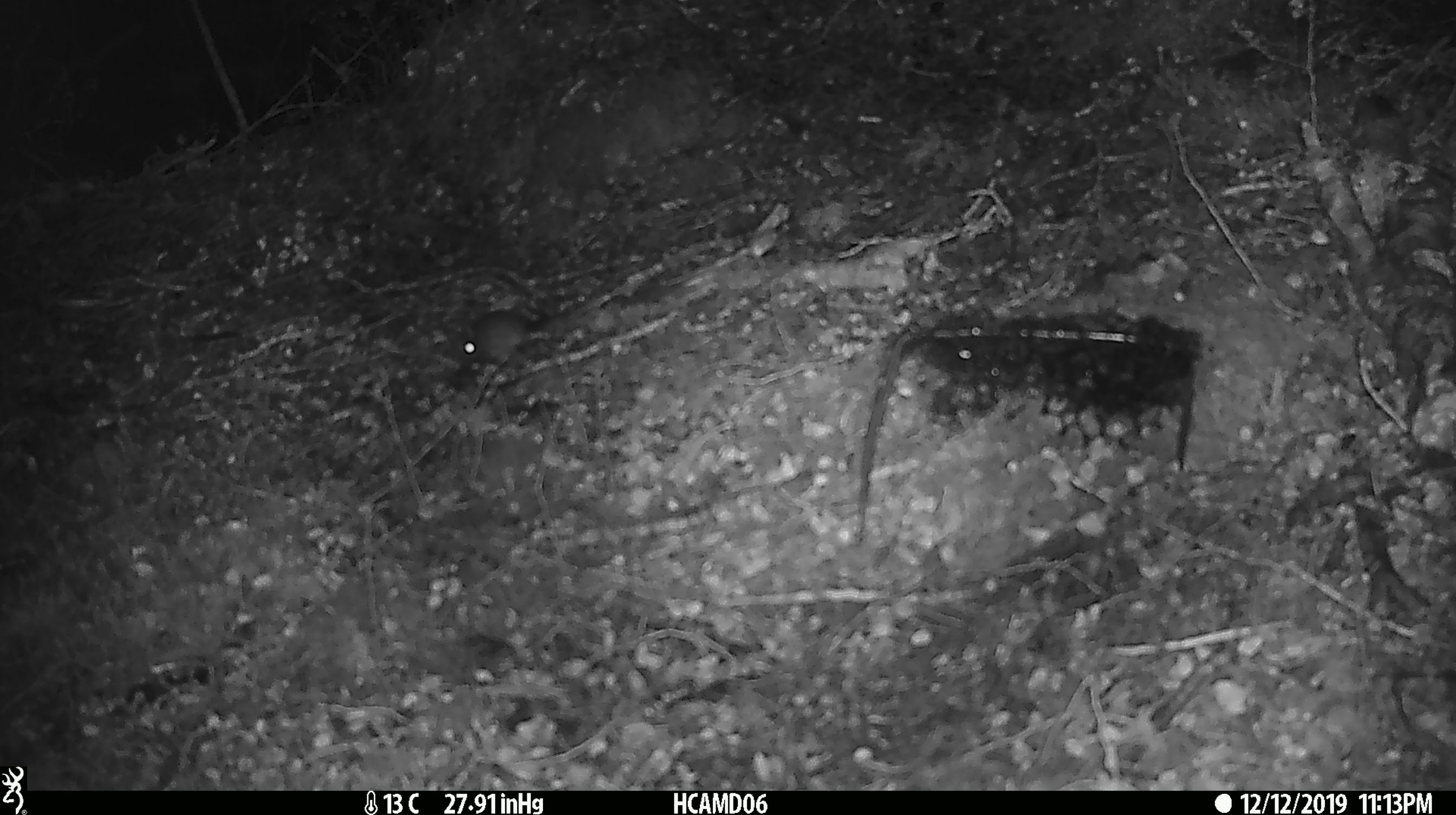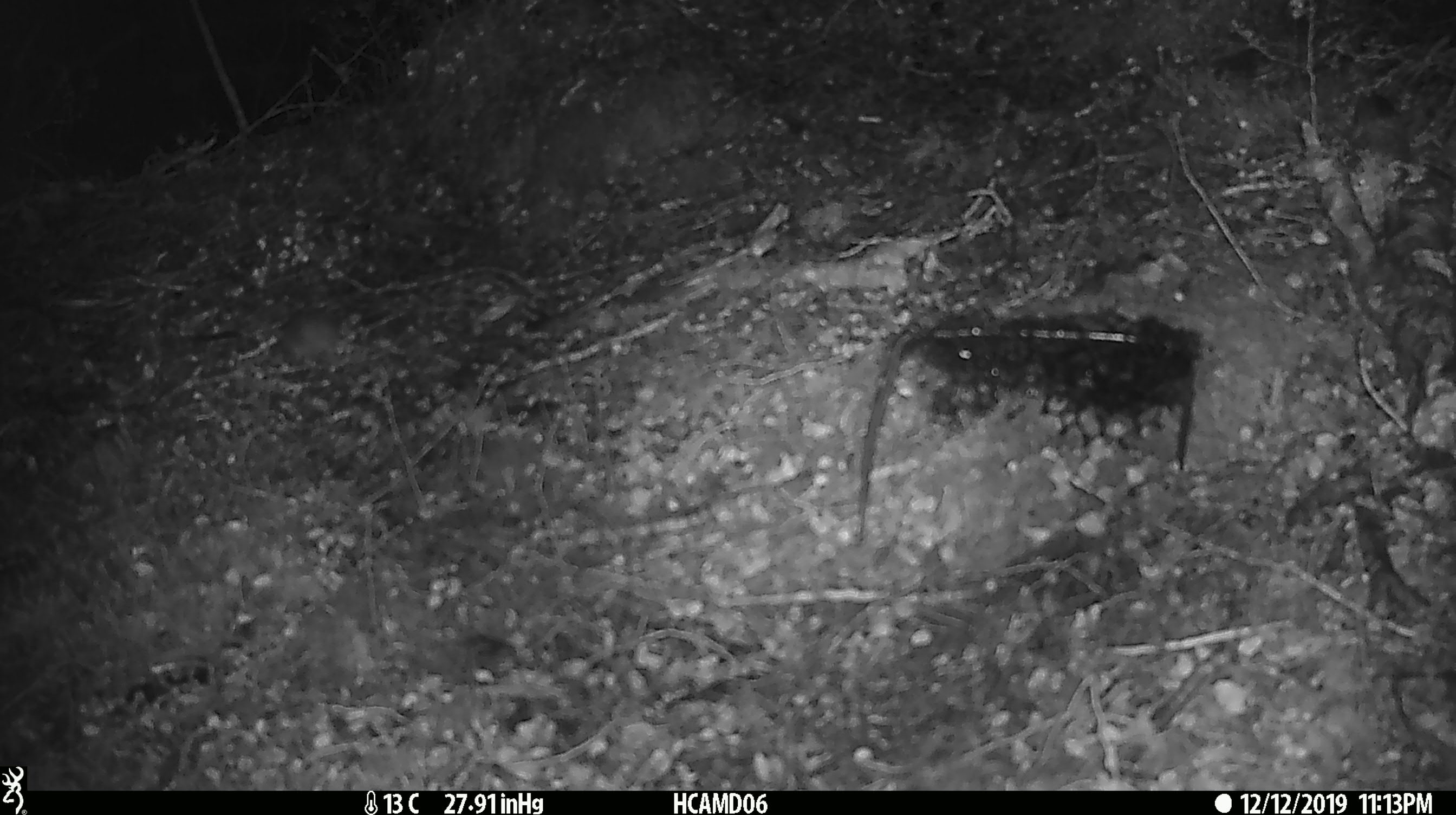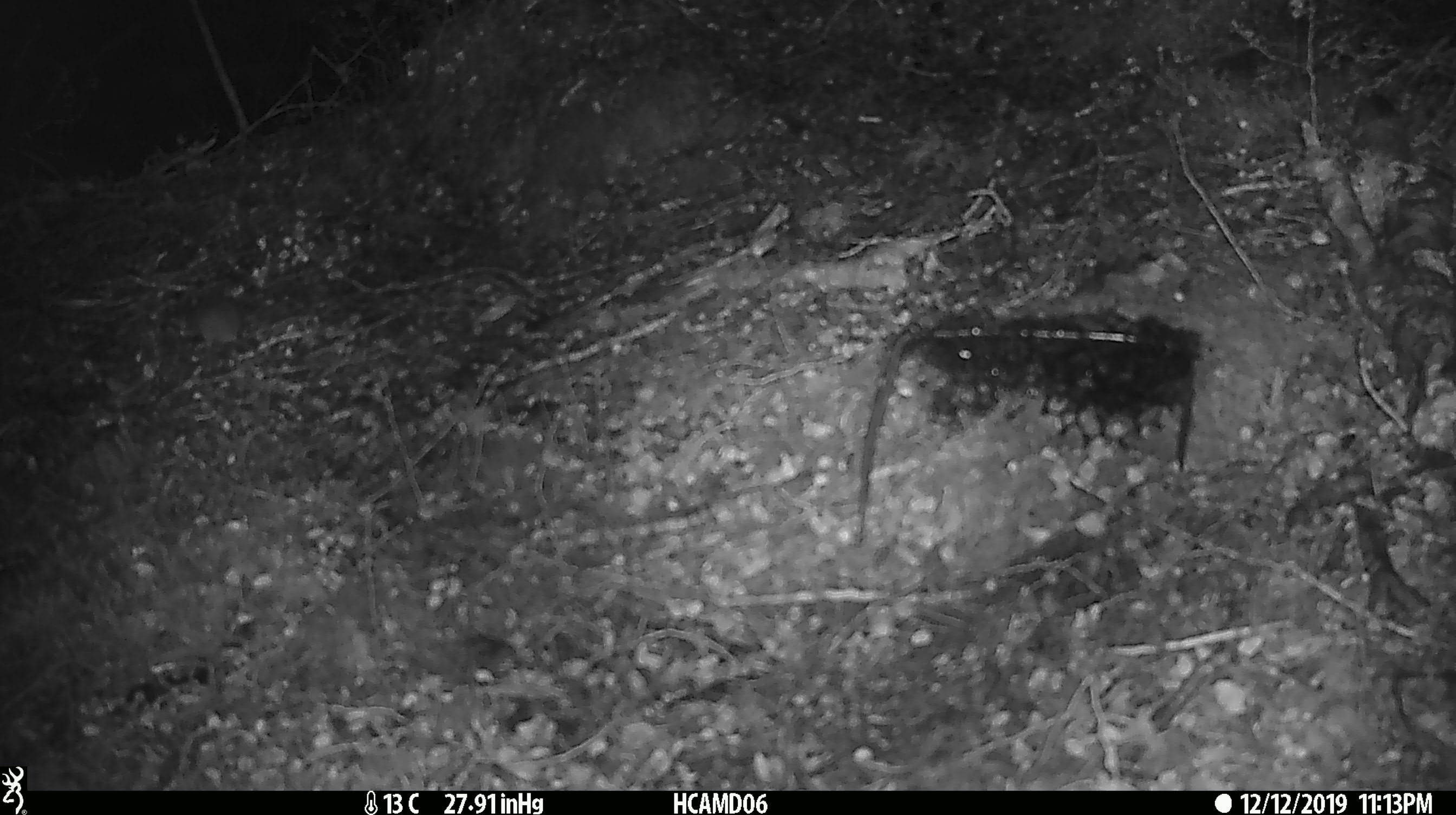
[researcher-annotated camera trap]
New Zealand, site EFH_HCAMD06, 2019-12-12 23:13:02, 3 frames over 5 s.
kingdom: Animalia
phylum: Chordata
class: Mammalia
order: Rodentia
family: Muridae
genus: Mus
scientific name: Mus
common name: mouse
Mouse (Mus).